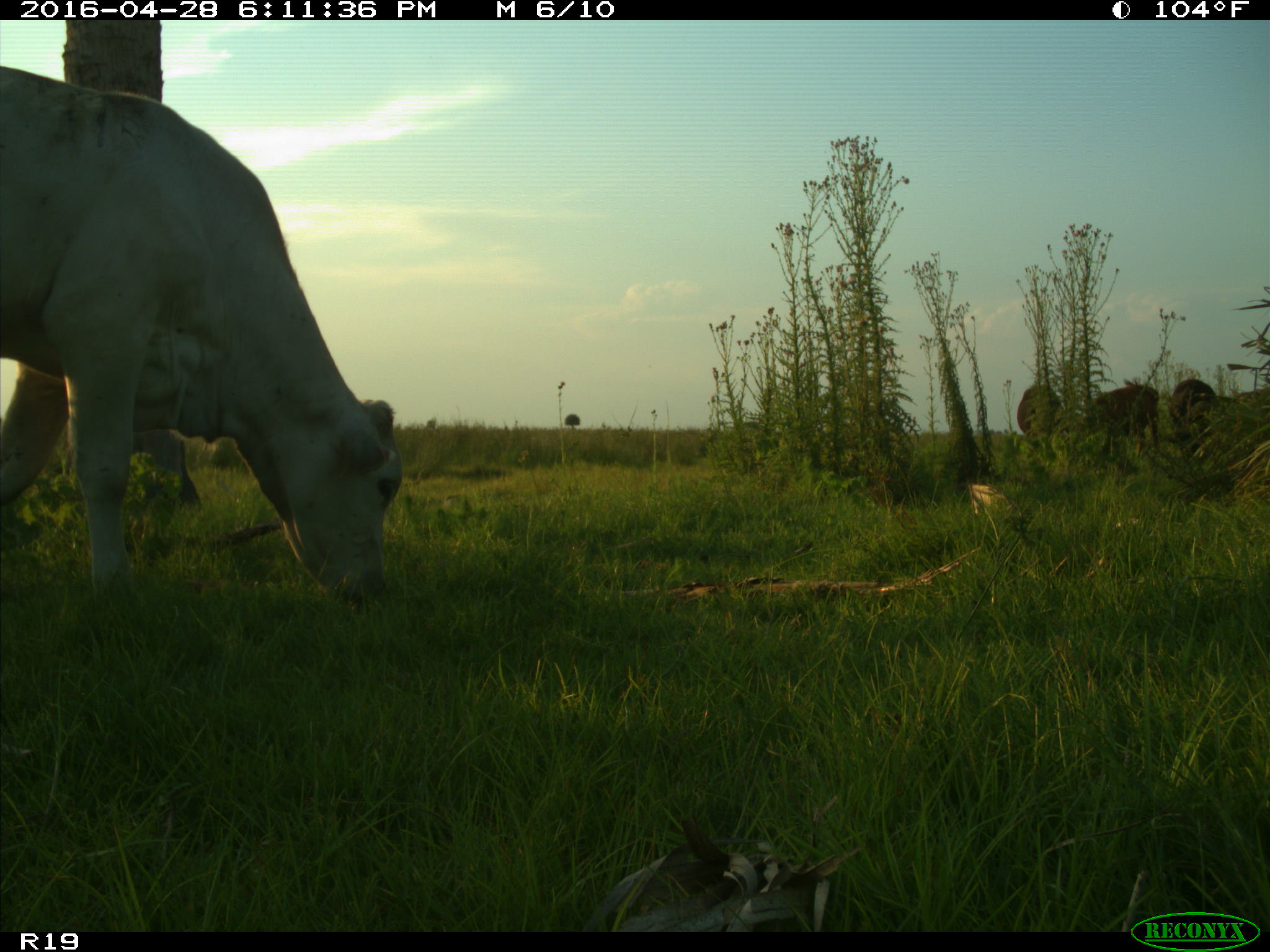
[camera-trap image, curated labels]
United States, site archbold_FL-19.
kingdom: Animalia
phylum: Chordata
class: Mammalia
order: Artiodactyla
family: Bovidae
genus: Bos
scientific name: Bos taurus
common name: domestic cow